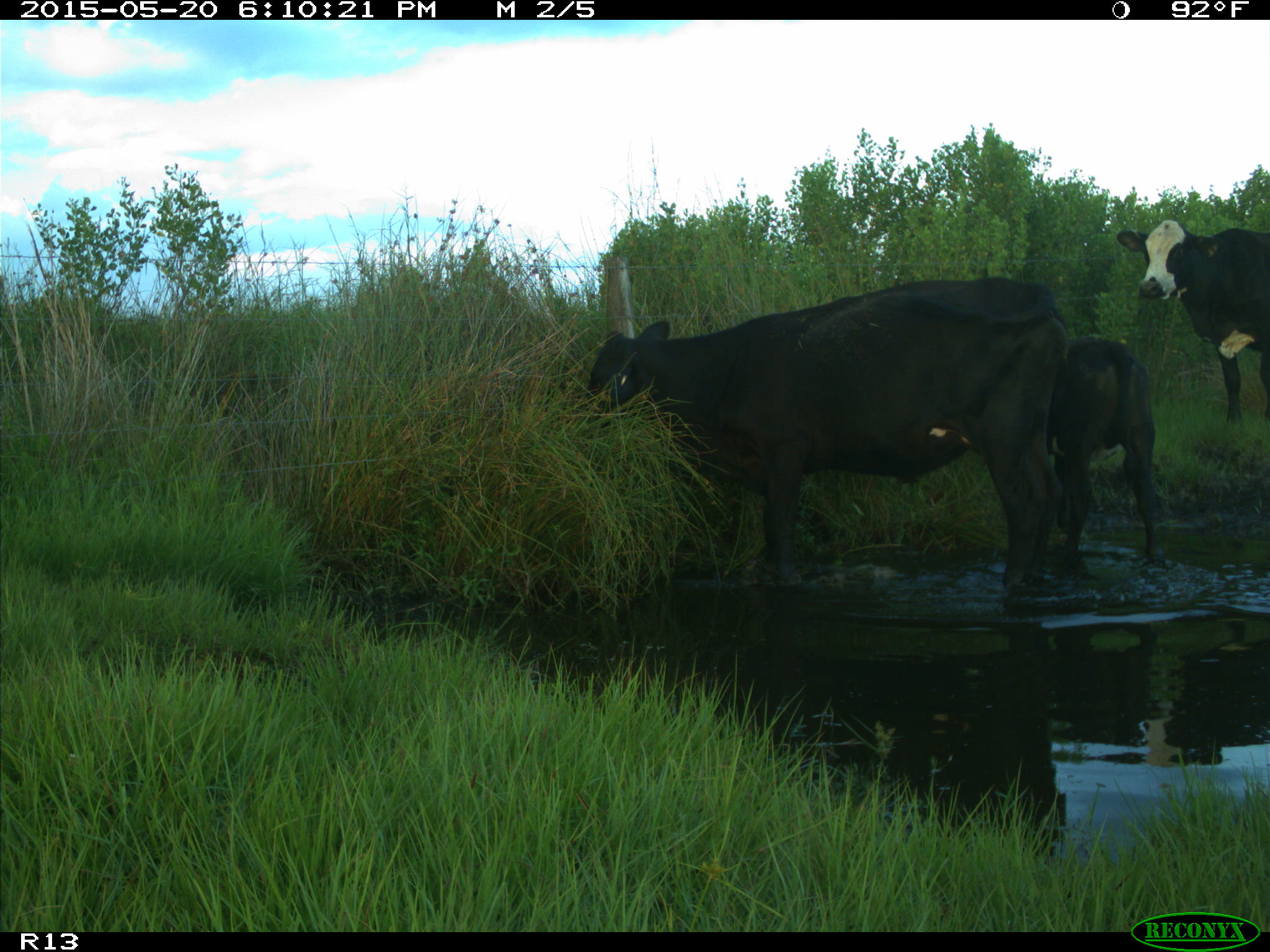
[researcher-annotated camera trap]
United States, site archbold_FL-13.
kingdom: Animalia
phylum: Chordata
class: Mammalia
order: Artiodactyla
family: Bovidae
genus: Bos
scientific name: Bos taurus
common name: domestic cow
Bos taurus (domestic cow).